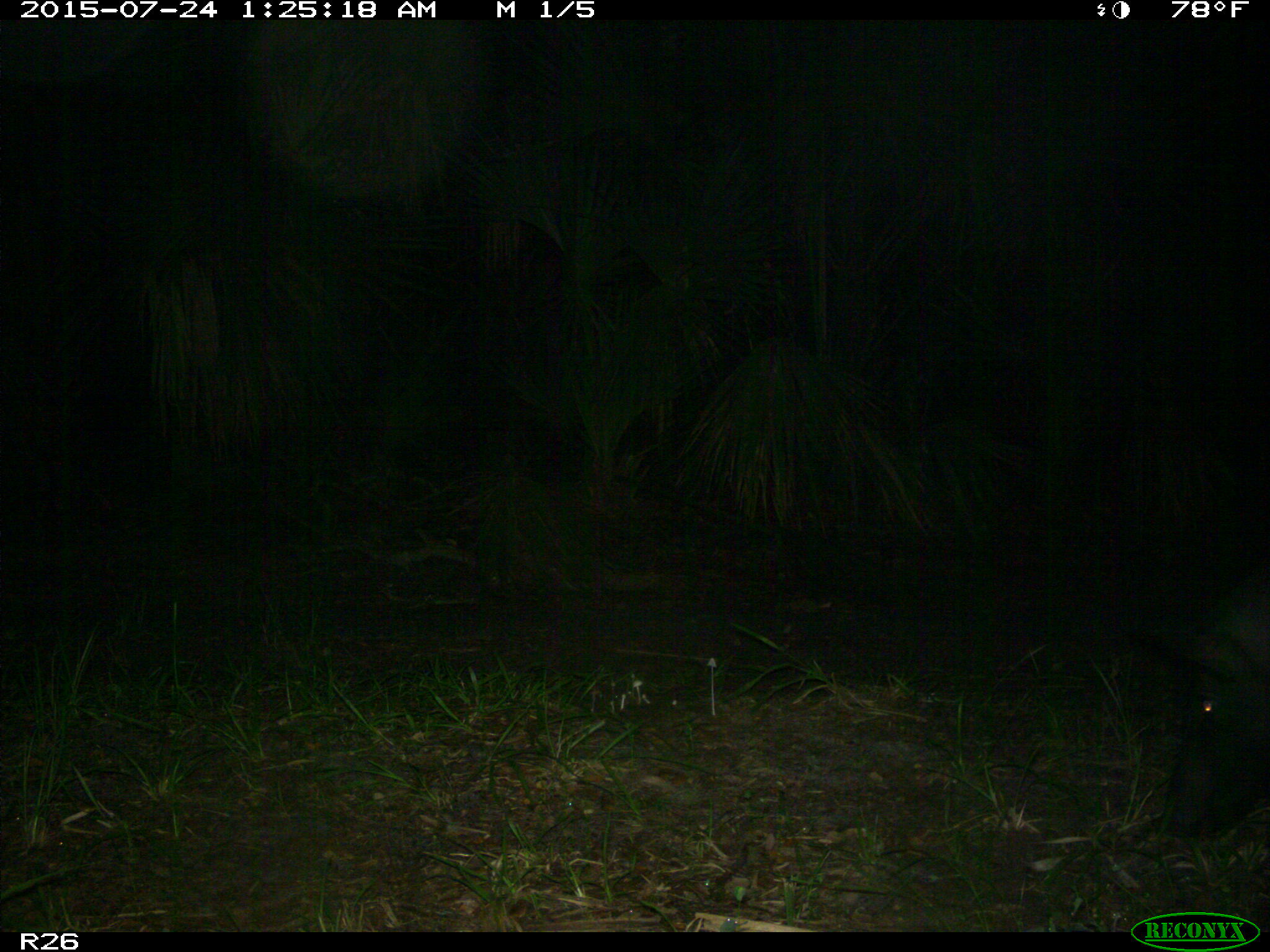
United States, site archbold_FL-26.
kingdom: Animalia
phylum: Chordata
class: Mammalia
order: Artiodactyla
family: Suidae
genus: Sus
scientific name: Sus scrofa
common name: wild boar